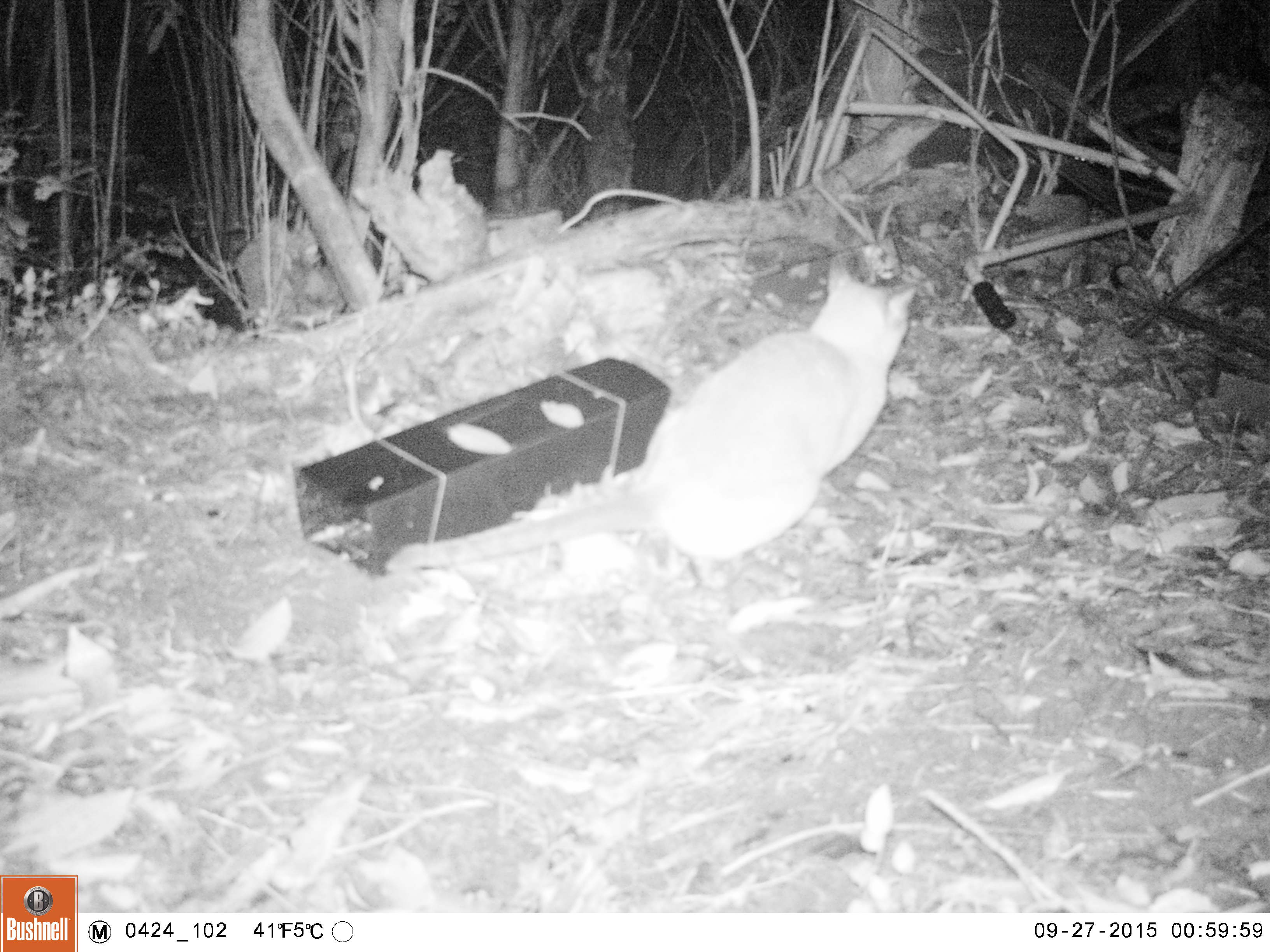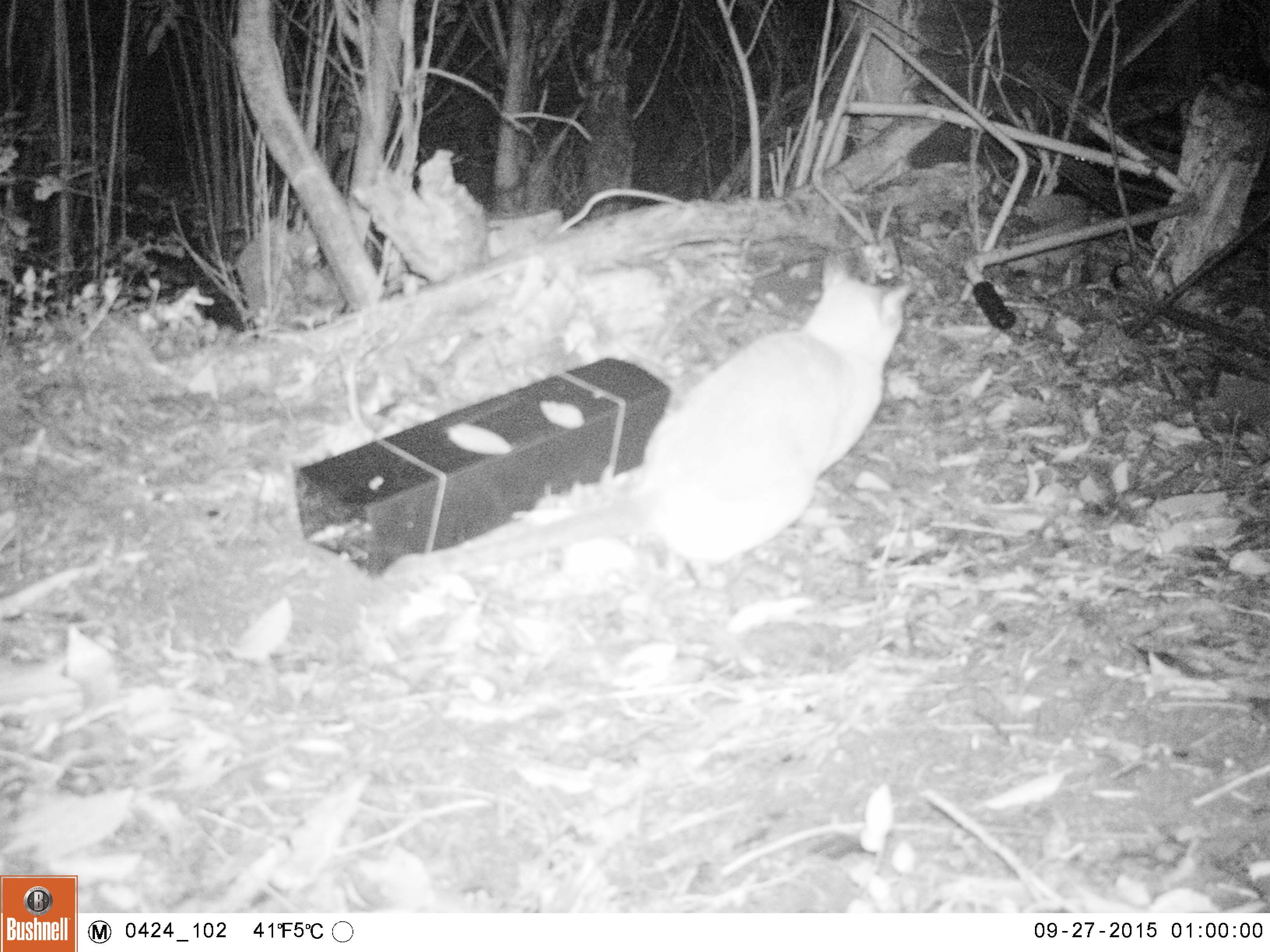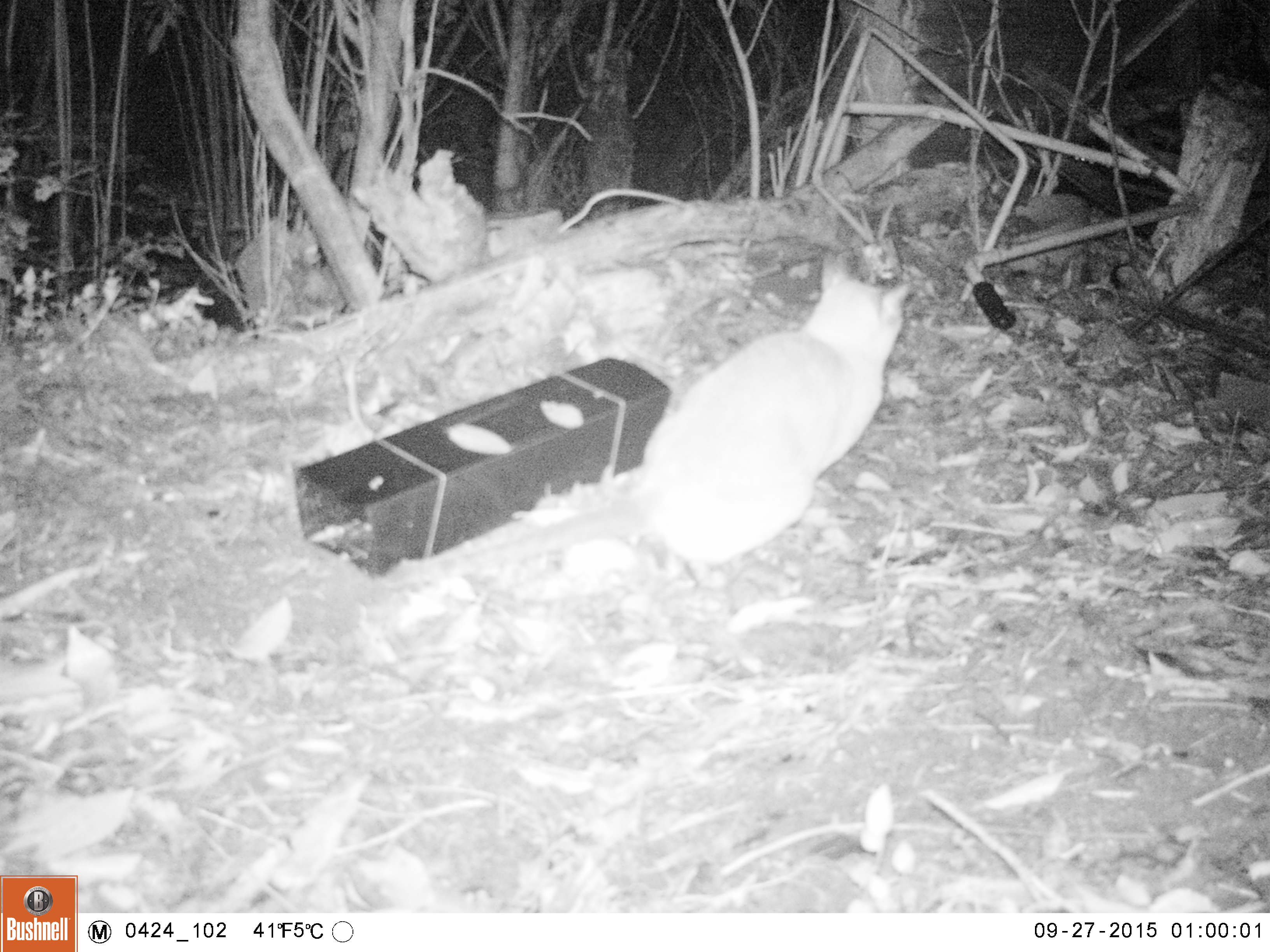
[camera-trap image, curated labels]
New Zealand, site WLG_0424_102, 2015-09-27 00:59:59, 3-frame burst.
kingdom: Animalia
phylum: Chordata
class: Mammalia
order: Carnivora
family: Felidae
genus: Felis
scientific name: Felis catus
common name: domestic cat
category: cat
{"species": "cat (domestic cat) (Felis catus)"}